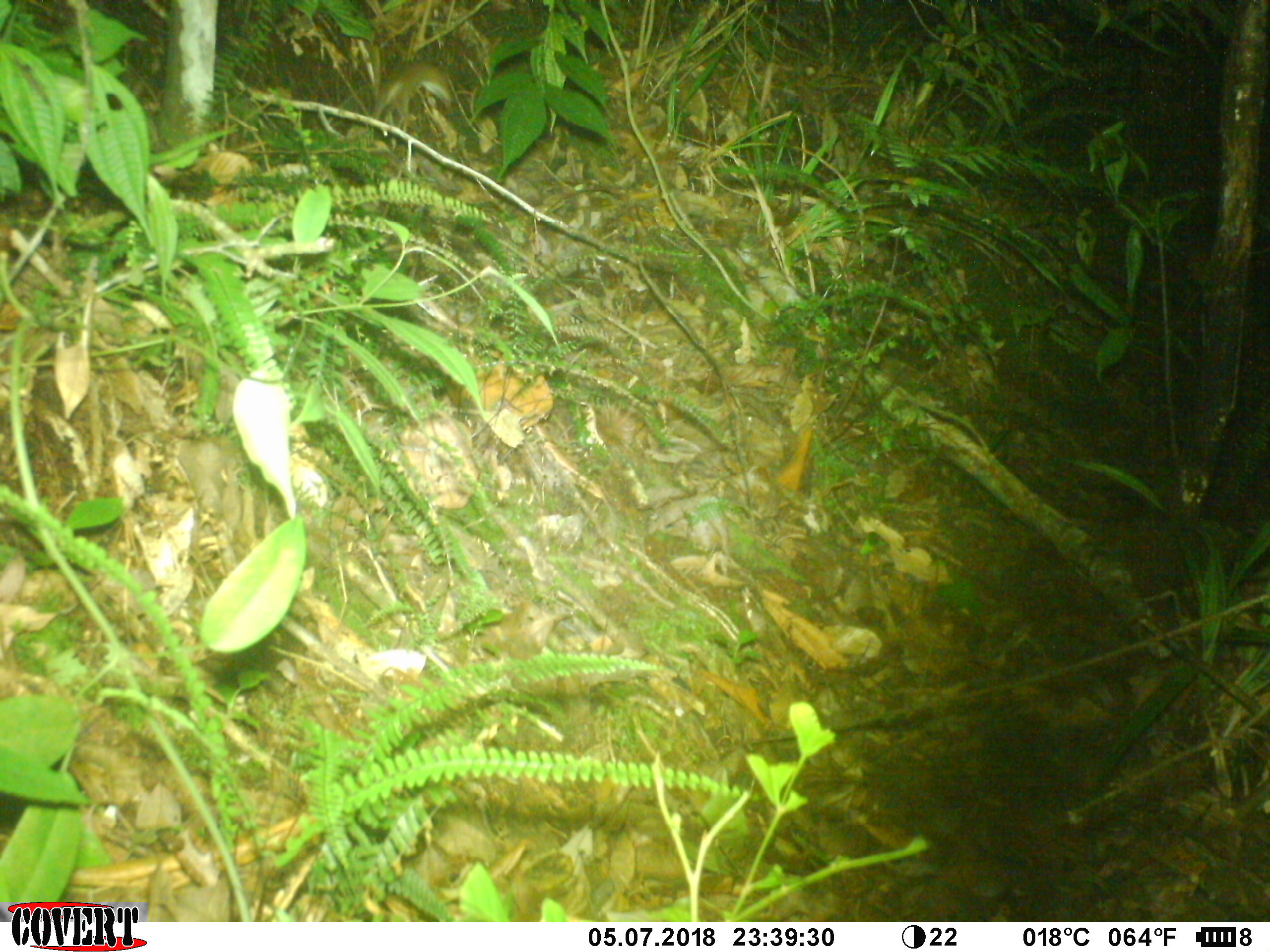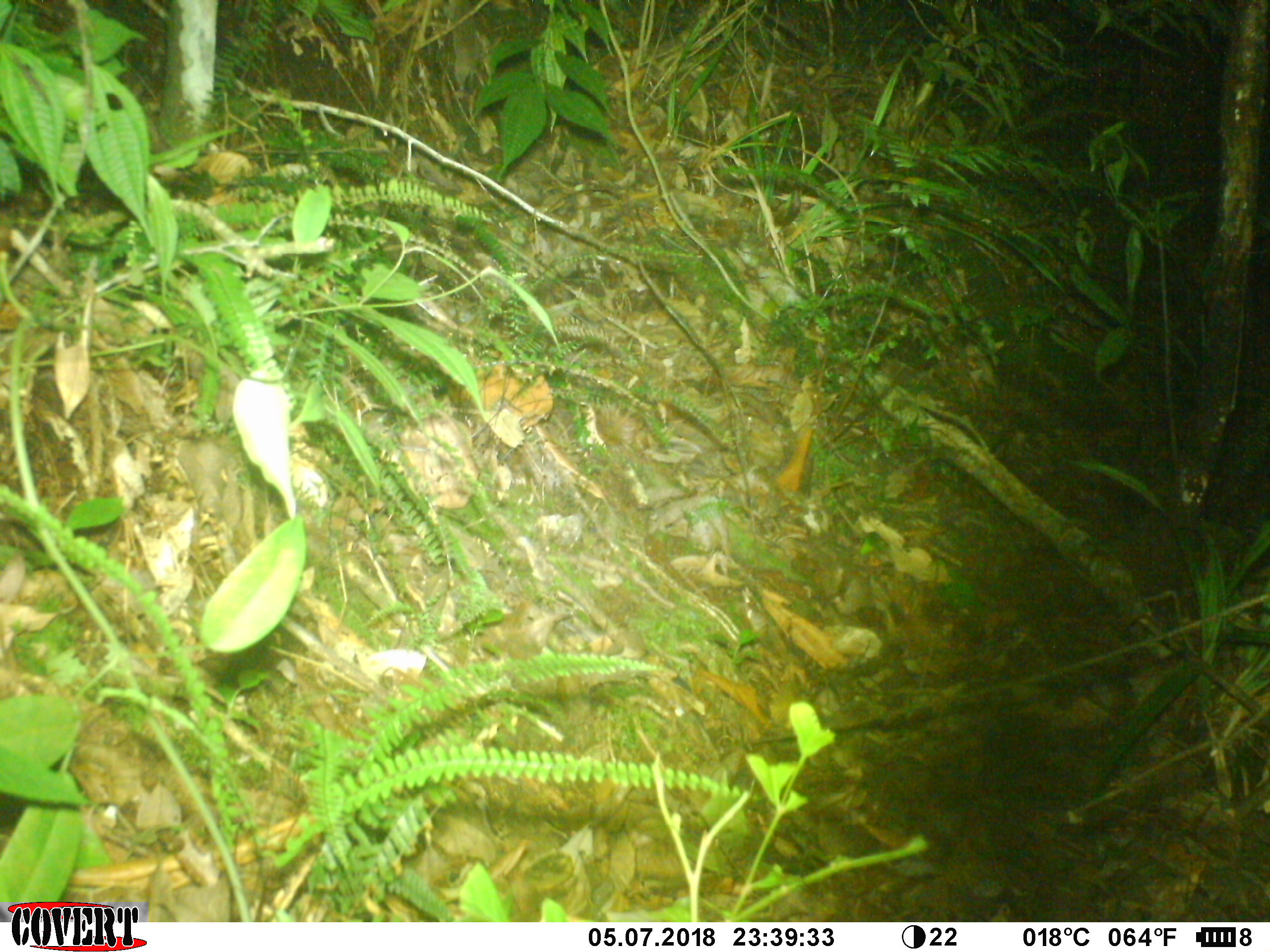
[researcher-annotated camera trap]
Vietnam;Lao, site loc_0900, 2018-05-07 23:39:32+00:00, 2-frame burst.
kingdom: Animalia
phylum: Chordata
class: Mammalia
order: Rodentia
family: Muridae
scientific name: Muridae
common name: old-world mice and rats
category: unidentified murid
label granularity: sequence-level